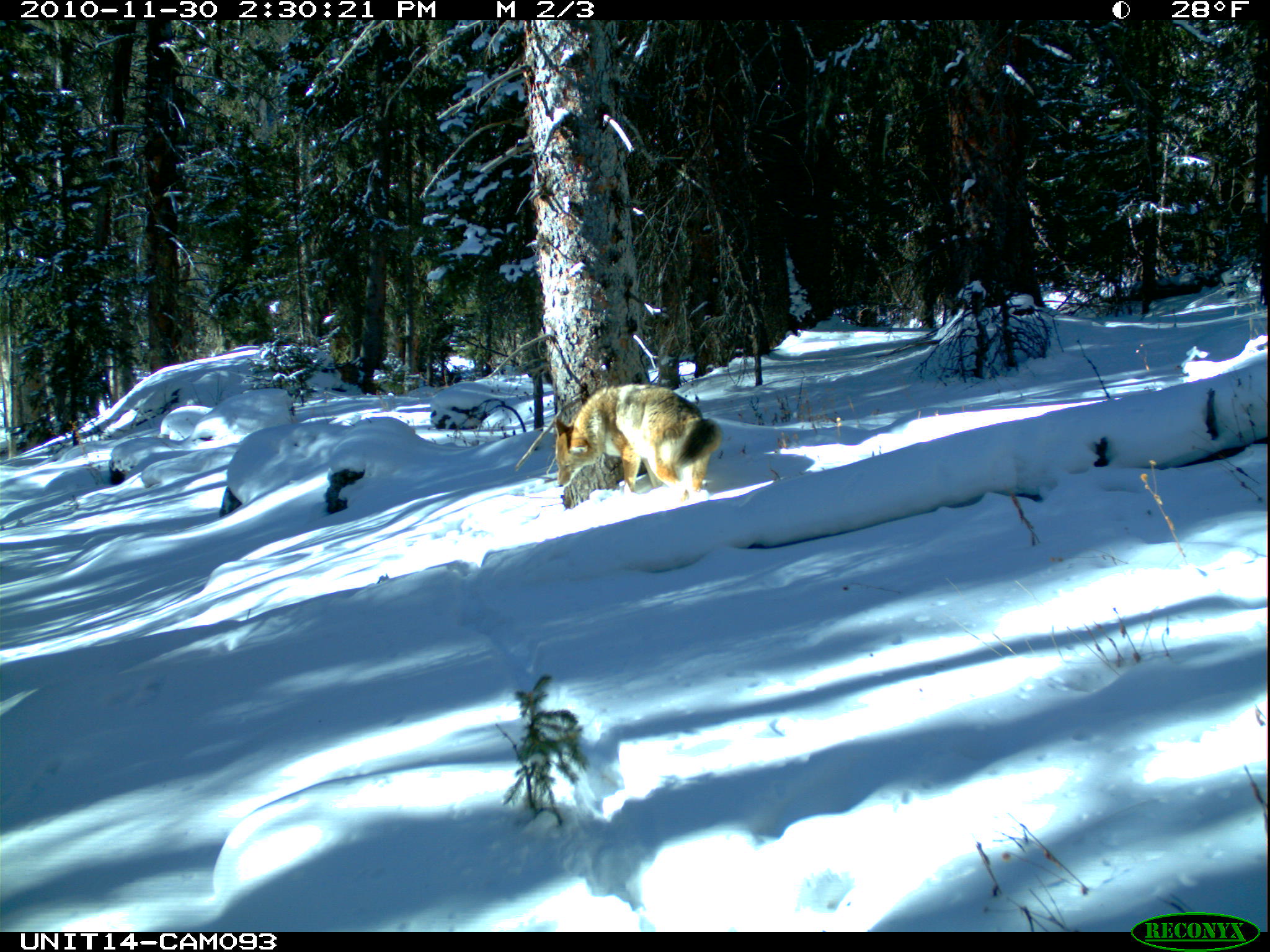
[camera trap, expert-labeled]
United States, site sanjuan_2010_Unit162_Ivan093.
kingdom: Animalia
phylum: Chordata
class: Mammalia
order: Carnivora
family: Canidae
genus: Canis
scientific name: Canis latrans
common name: coyote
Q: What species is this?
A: Canis latrans (coyote).